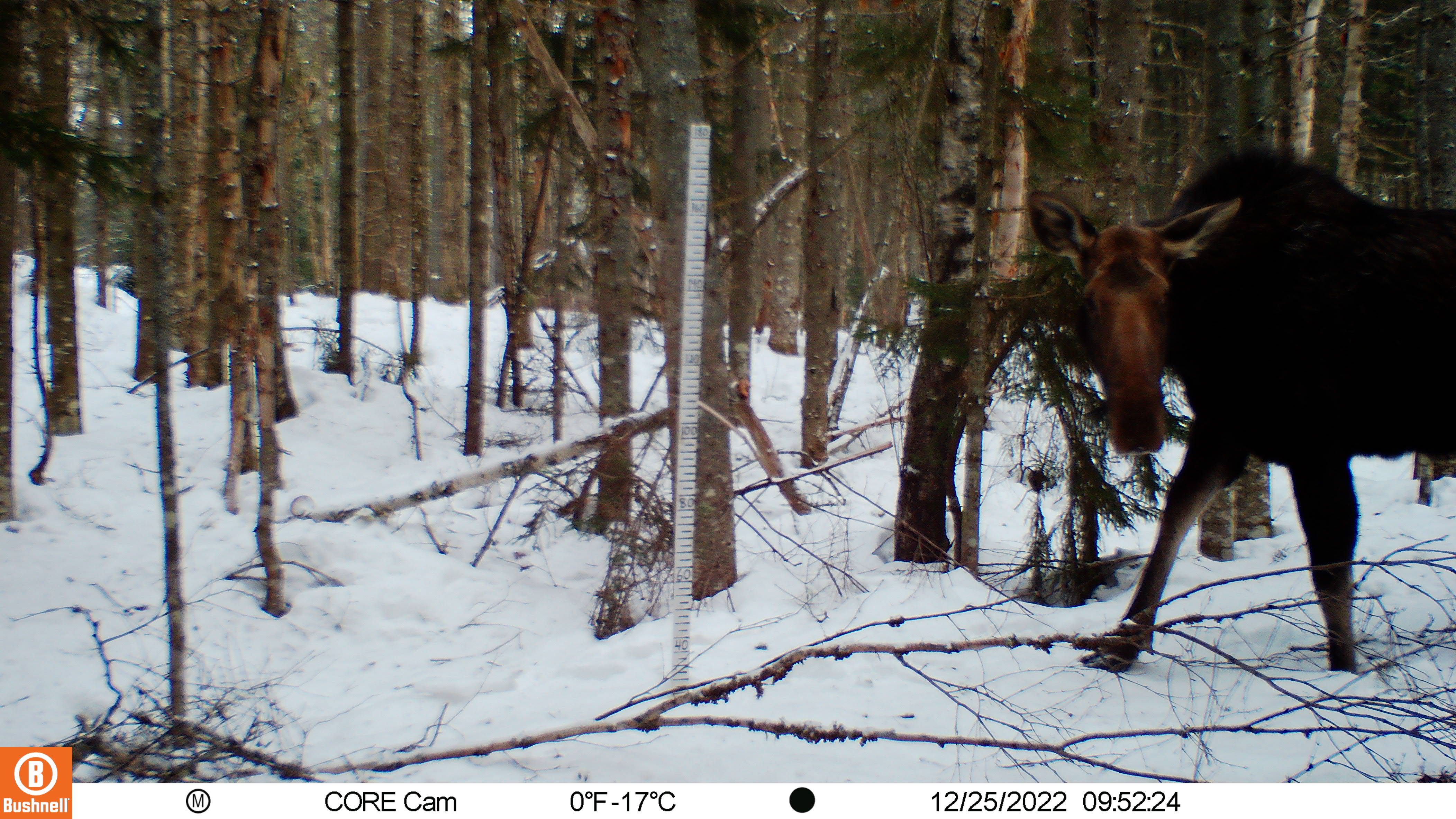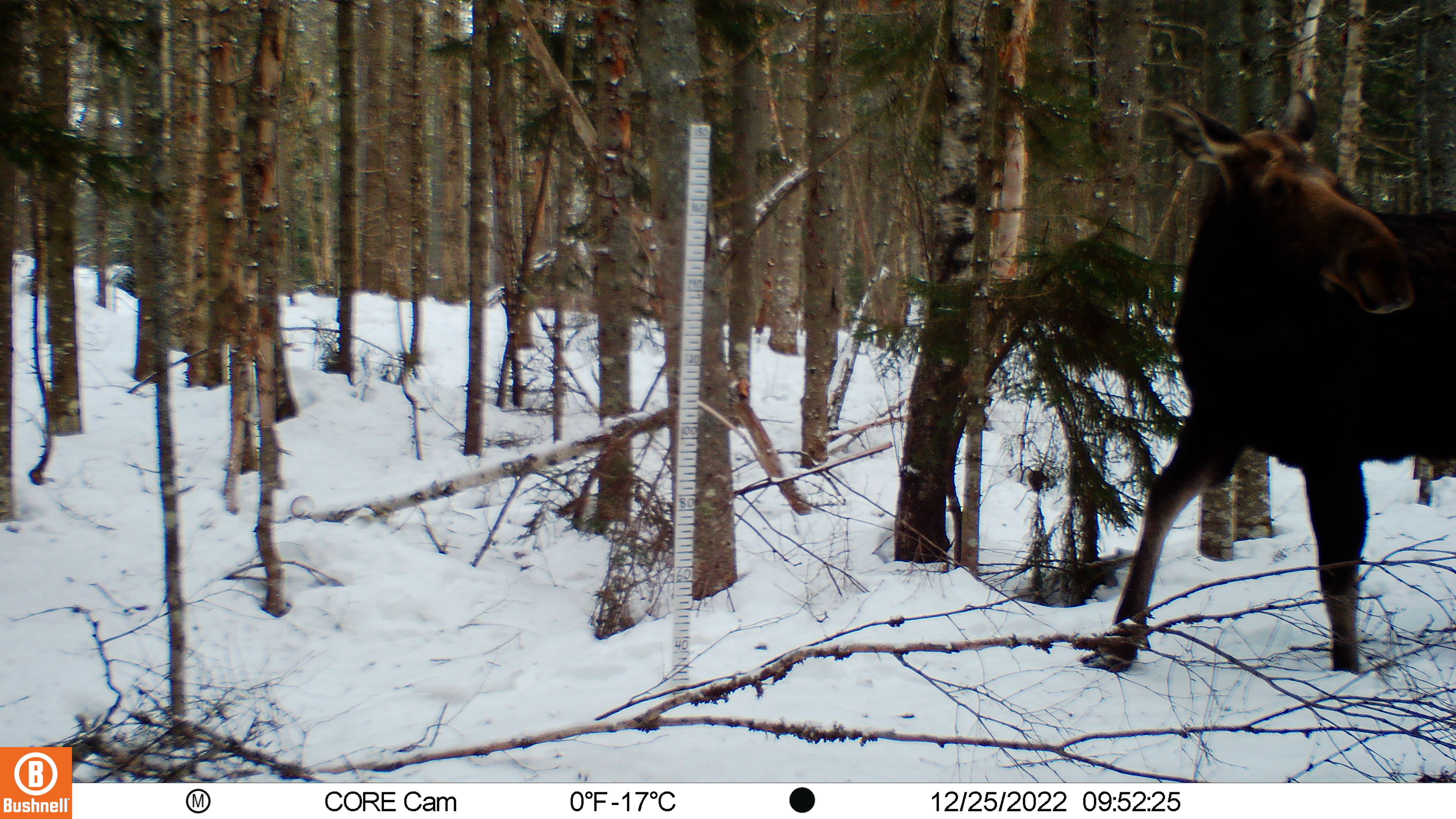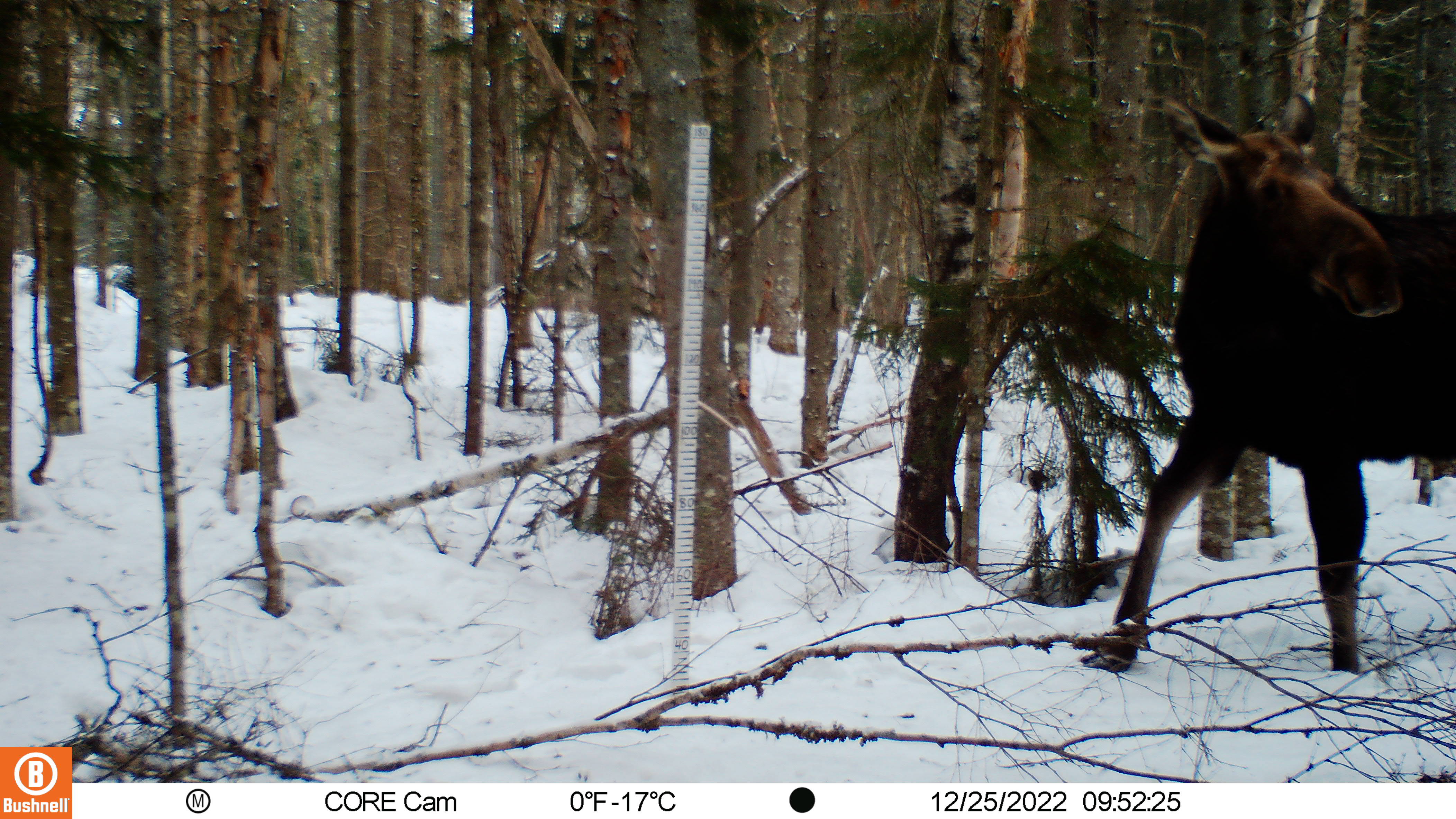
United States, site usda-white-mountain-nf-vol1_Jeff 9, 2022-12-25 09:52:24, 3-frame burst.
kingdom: Animalia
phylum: Chordata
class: Mammalia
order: Artiodactyla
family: Cervidae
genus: Alces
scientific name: Alces alces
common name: moose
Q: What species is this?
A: Moose (Alces alces).